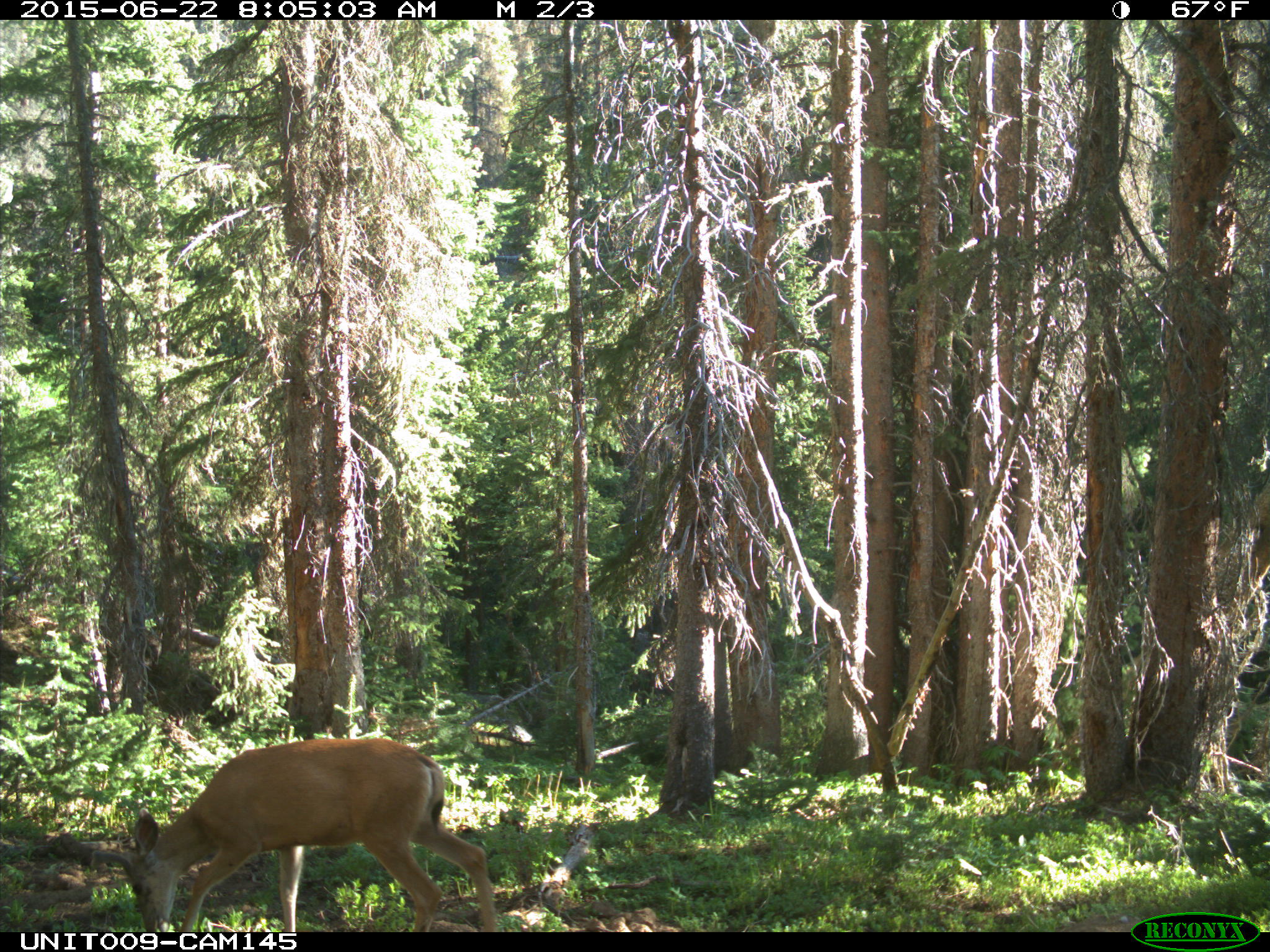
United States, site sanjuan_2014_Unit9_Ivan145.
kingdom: Animalia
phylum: Chordata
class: Mammalia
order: Artiodactyla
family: Cervidae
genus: Odocoileus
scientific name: Odocoileus hemionus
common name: mule deer